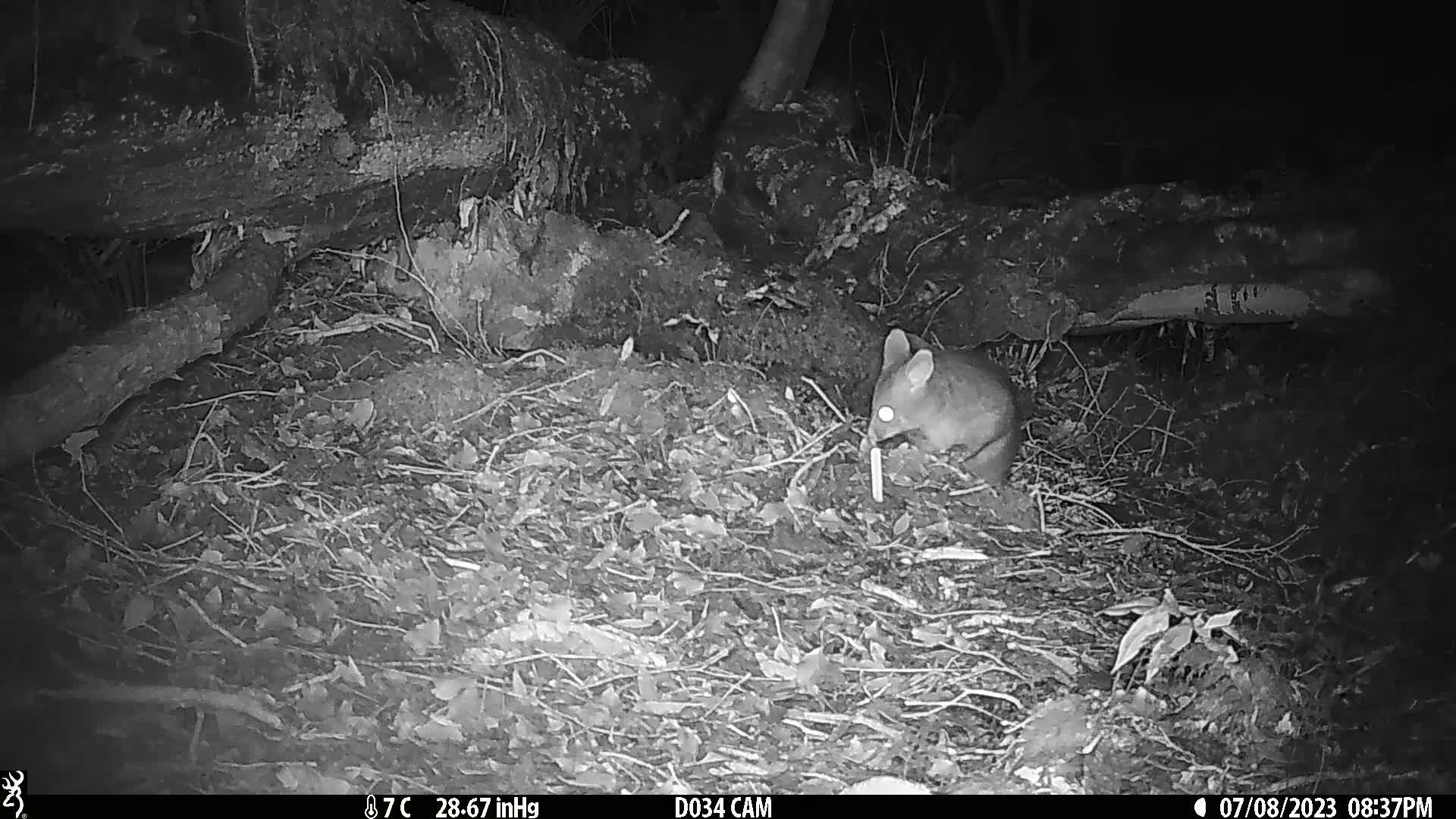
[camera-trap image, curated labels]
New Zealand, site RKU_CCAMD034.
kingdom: Animalia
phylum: Chordata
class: Mammalia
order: Diprotodontia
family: Phalangeridae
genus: Trichosurus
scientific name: Trichosurus vulpecula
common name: common brushtail possum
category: possum